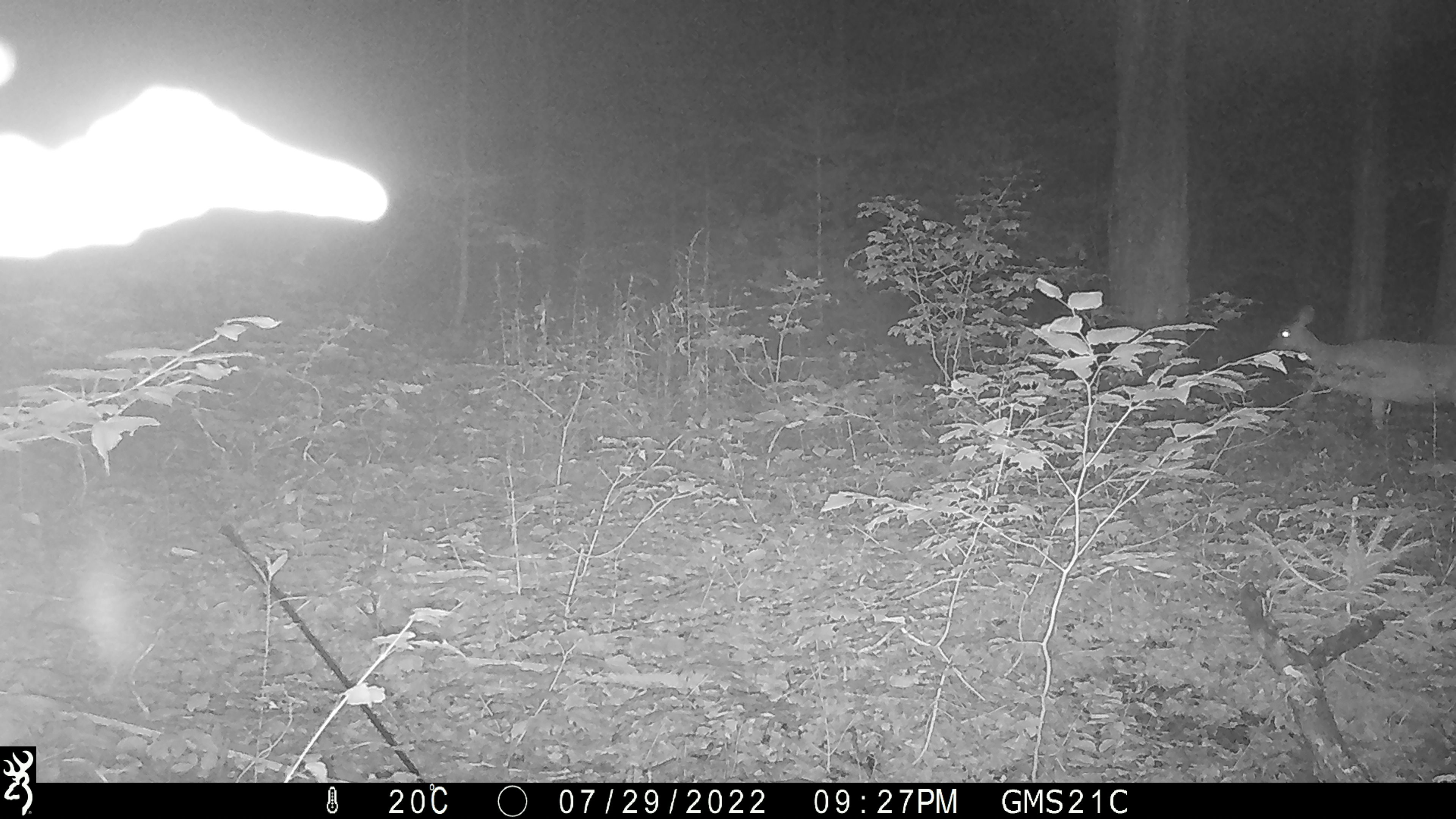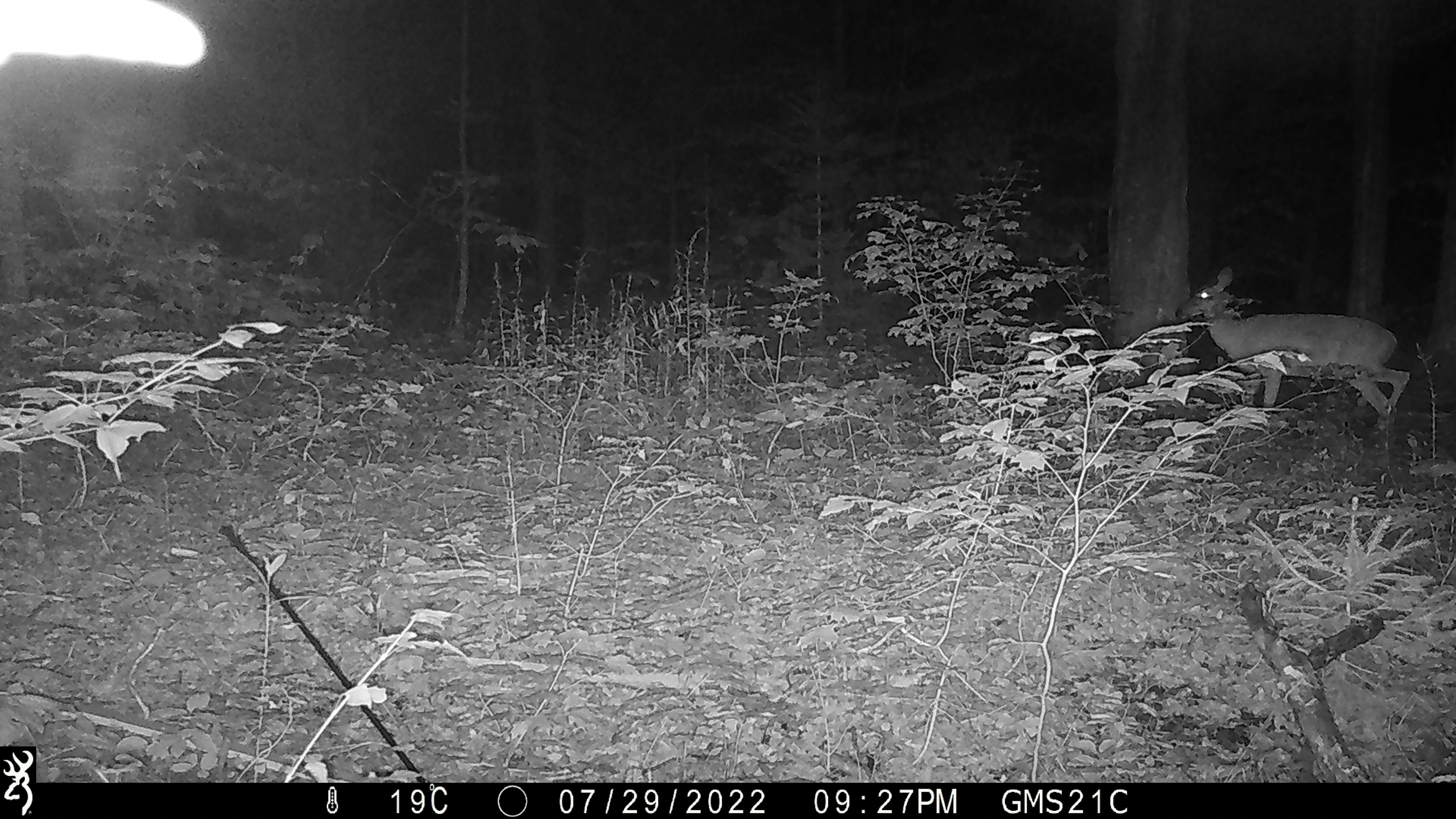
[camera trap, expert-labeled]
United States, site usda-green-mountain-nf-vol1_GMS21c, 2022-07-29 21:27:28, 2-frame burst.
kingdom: Animalia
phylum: Chordata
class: Mammalia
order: Artiodactyla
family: Cervidae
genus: Odocoileus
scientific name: Odocoileus virginianus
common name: white-tailed deer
White-tailed deer (Odocoileus virginianus).